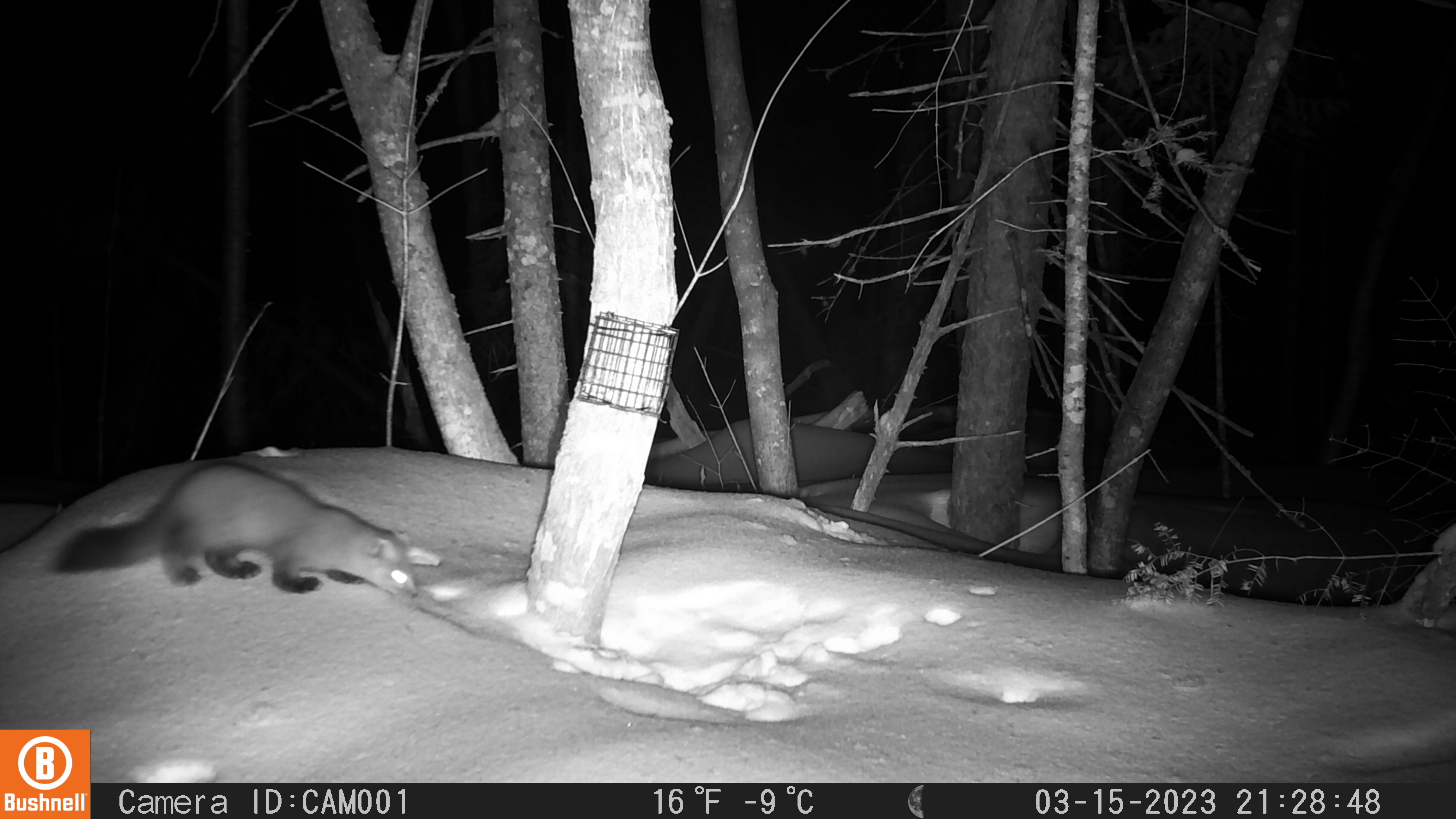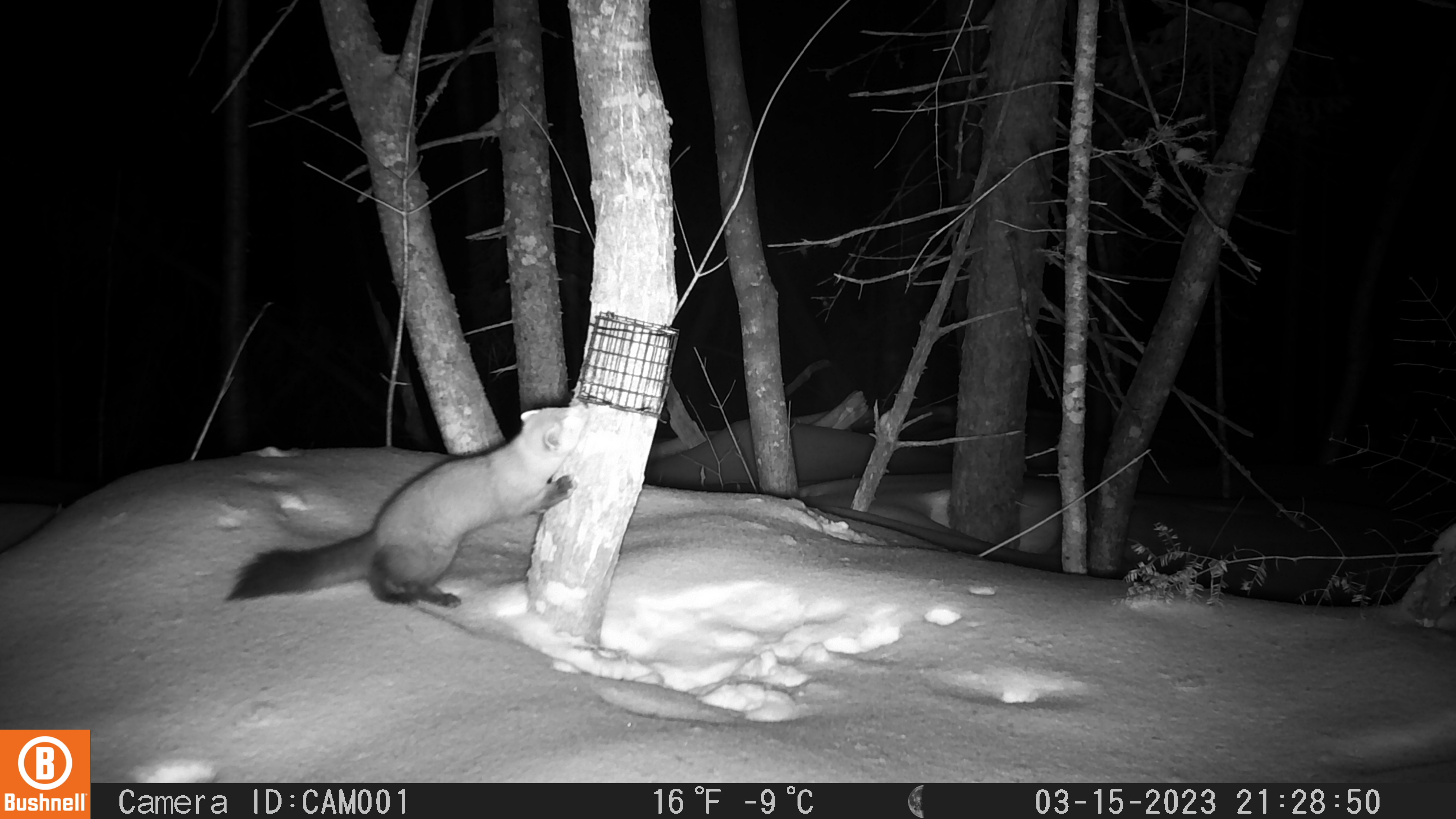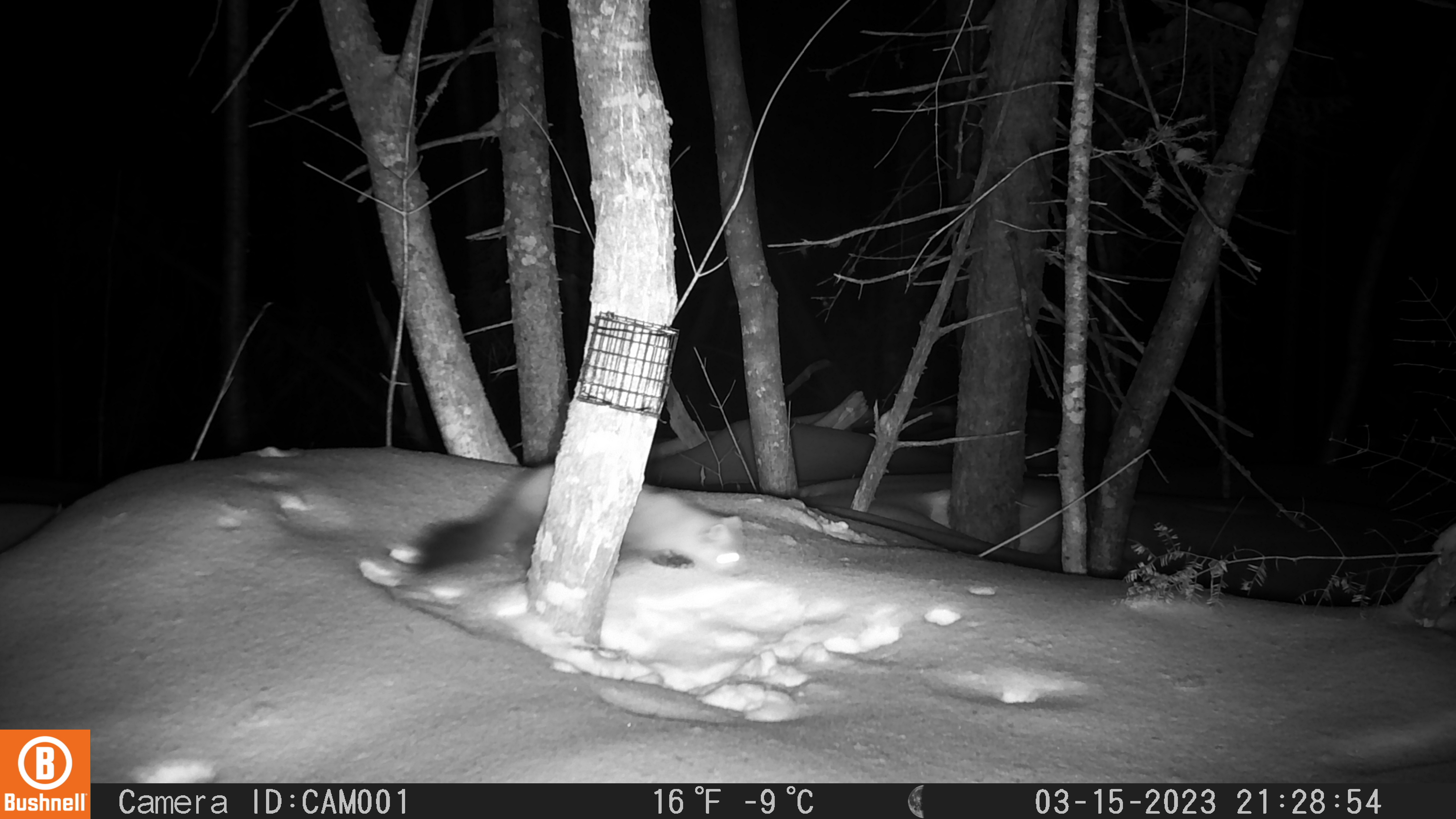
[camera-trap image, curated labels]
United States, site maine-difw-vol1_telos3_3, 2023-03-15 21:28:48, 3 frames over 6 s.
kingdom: Animalia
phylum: Chordata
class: Mammalia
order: Carnivora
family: Mustelidae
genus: Martes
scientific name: Martes americana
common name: american marten